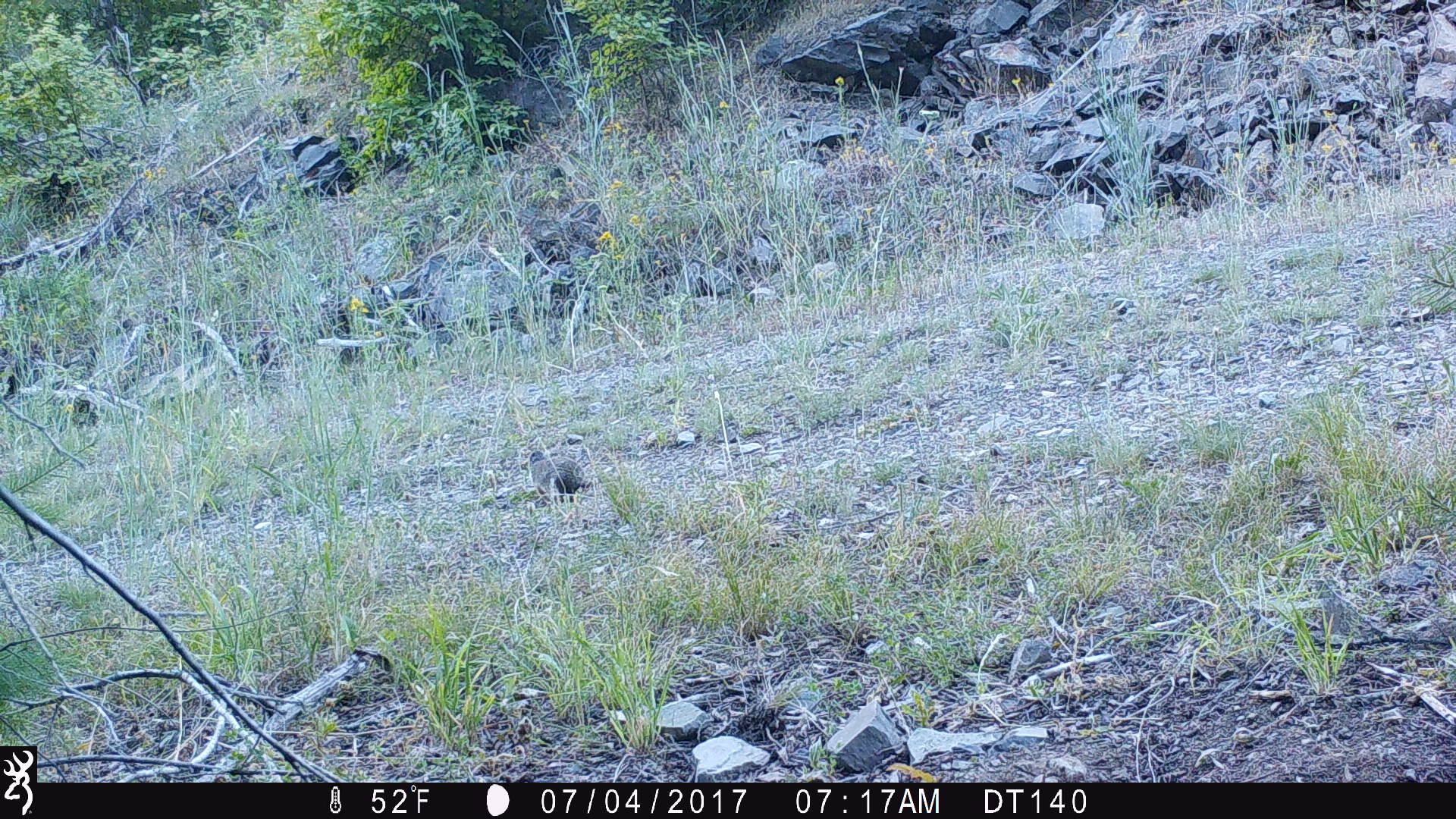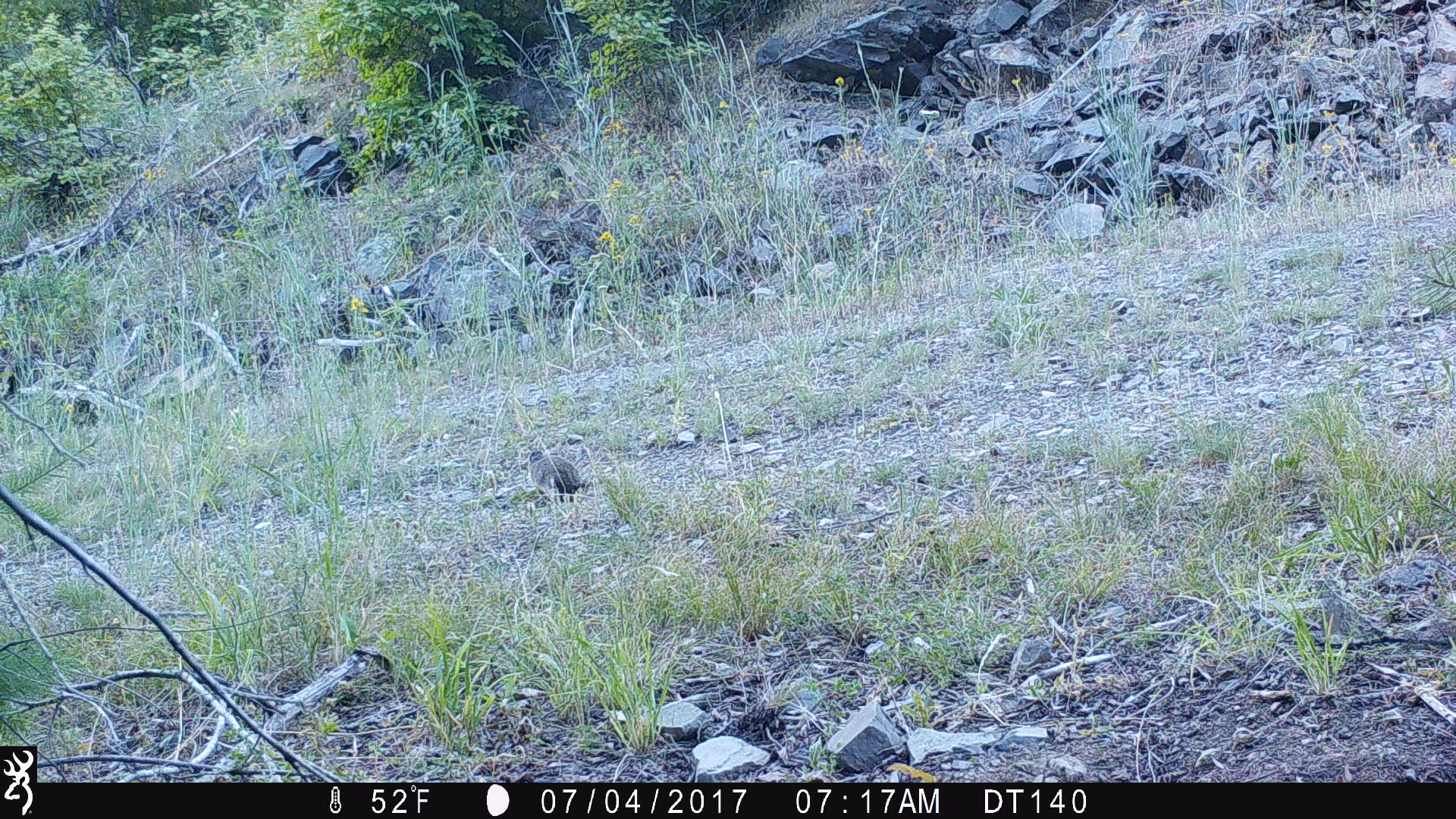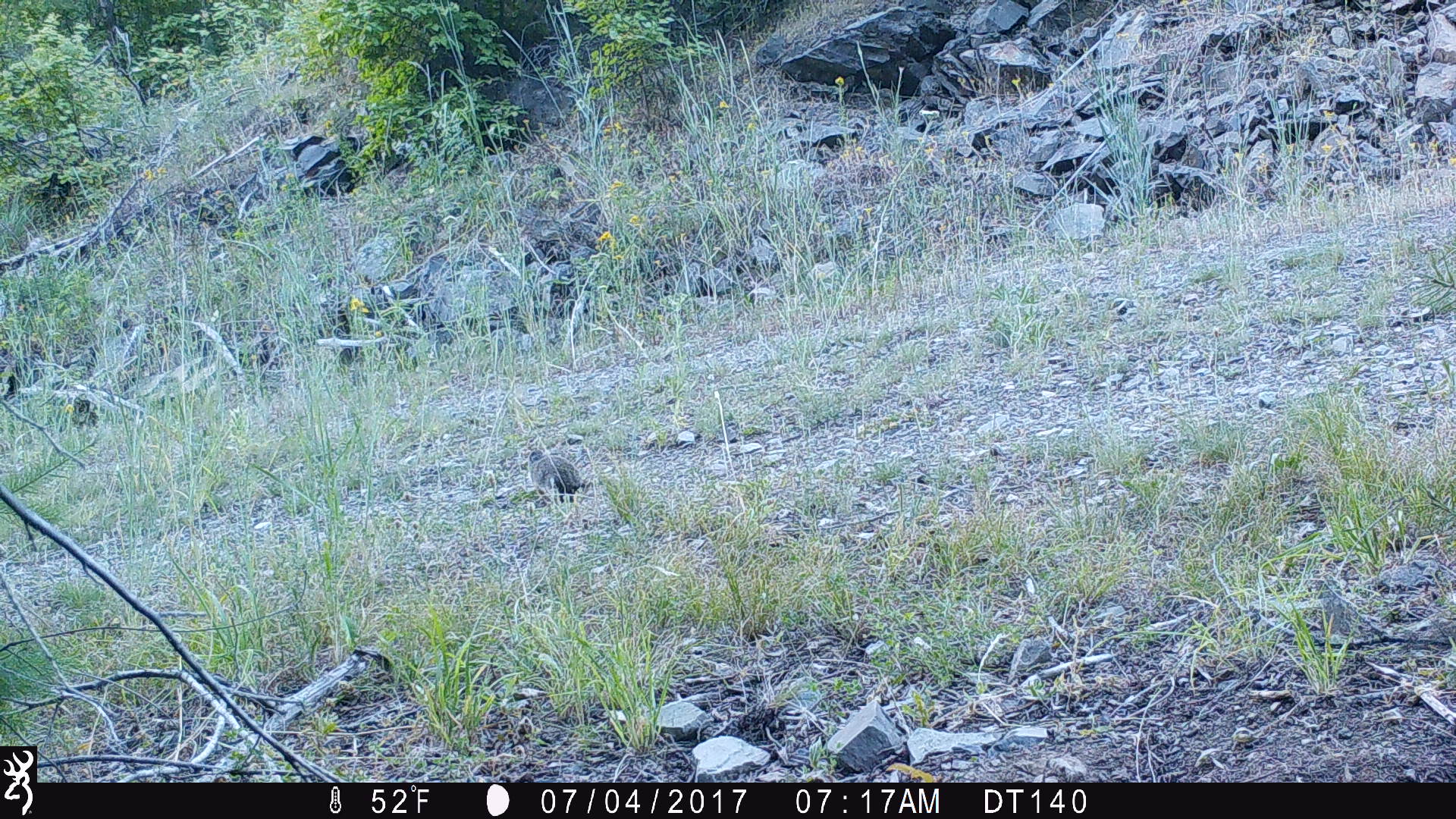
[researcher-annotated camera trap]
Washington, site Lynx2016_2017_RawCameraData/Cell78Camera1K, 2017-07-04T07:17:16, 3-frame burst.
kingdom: Animalia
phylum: Chordata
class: Mammalia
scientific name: Mammalia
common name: small mammal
Small mammal (Mammalia). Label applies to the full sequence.